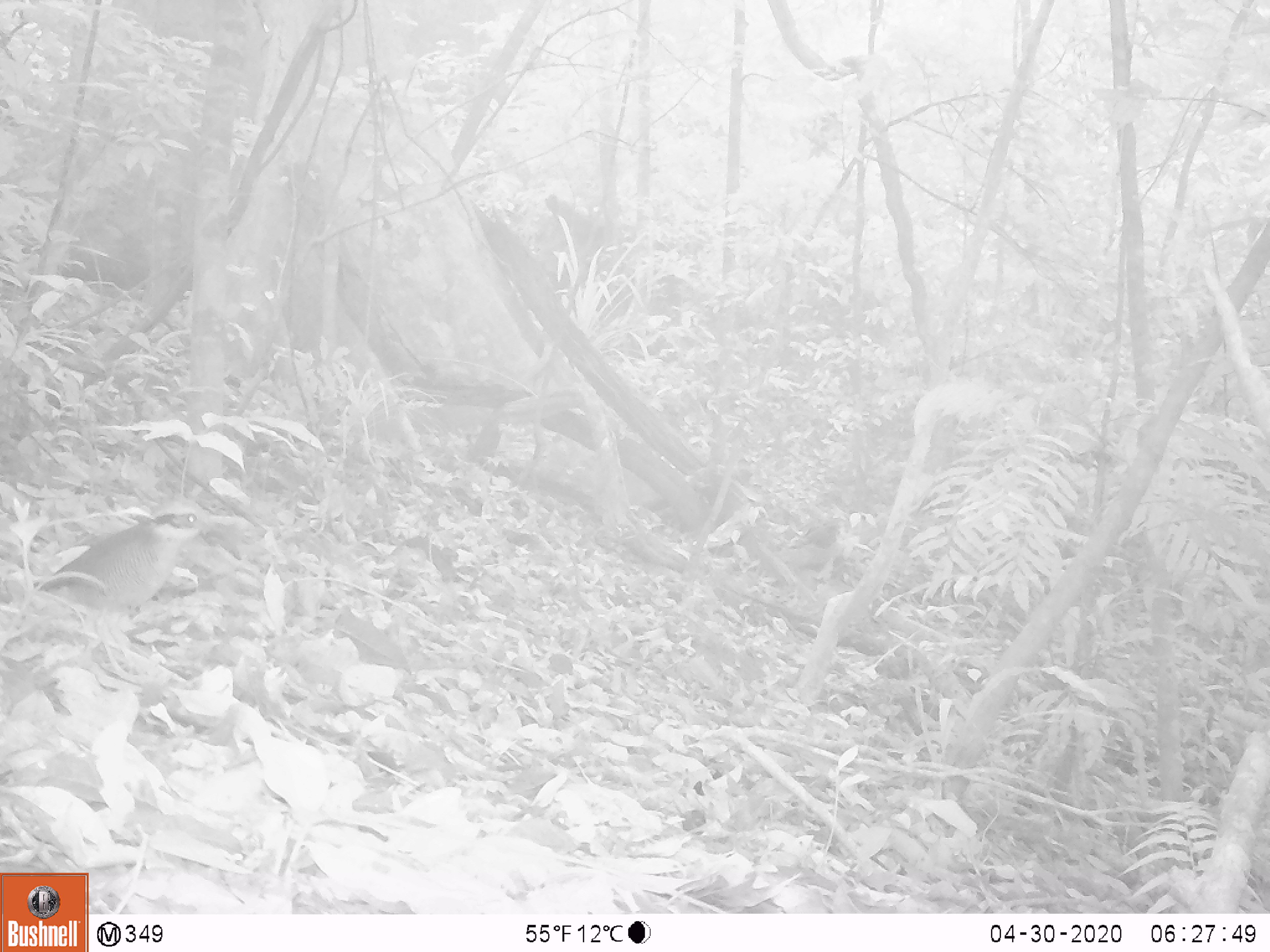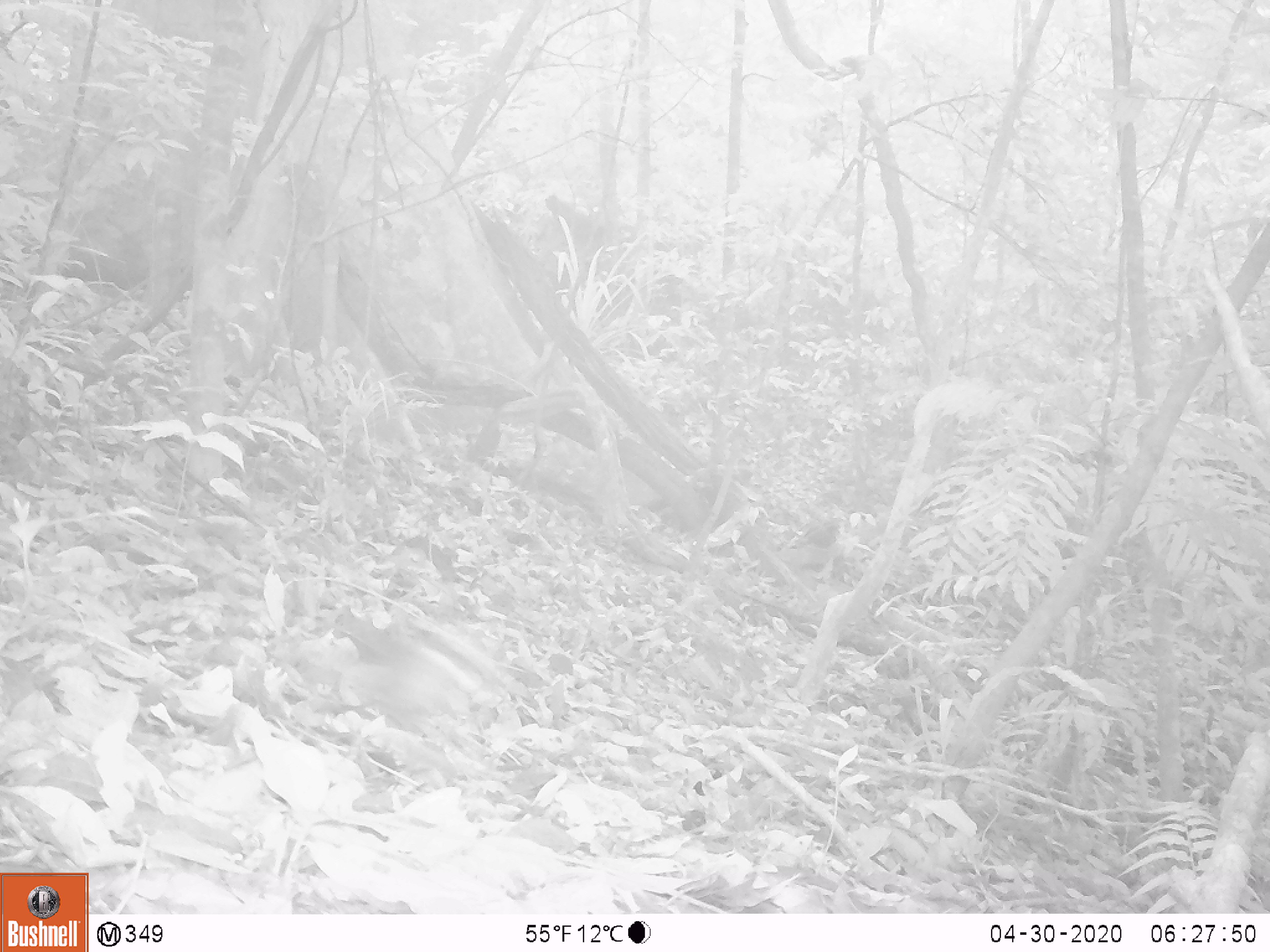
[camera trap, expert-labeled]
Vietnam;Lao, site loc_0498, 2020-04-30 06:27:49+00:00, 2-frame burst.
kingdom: Animalia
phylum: Chordata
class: Aves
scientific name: Aves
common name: bird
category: unidentified bird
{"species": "unidentified bird (bird) (Aves)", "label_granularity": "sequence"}